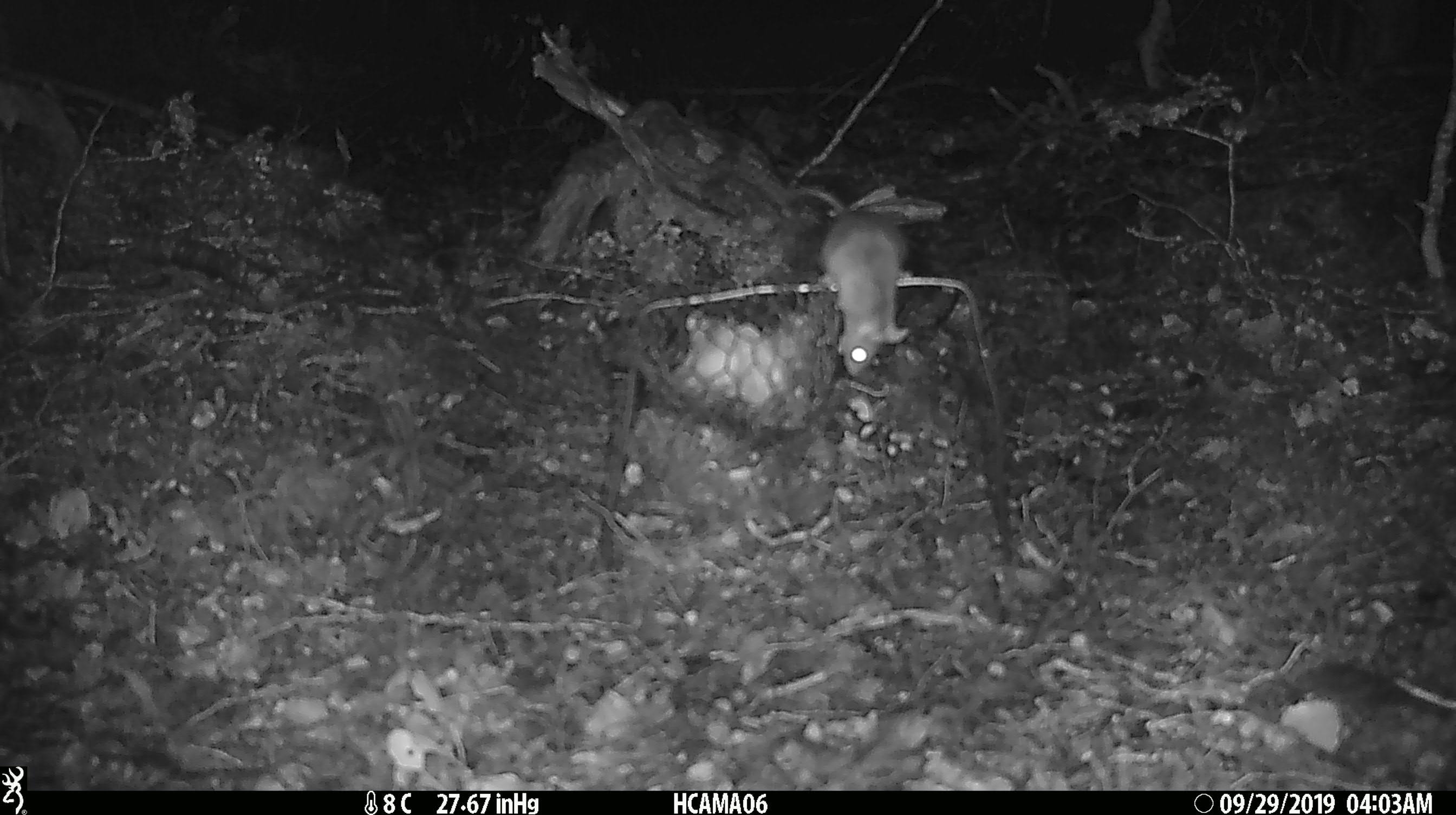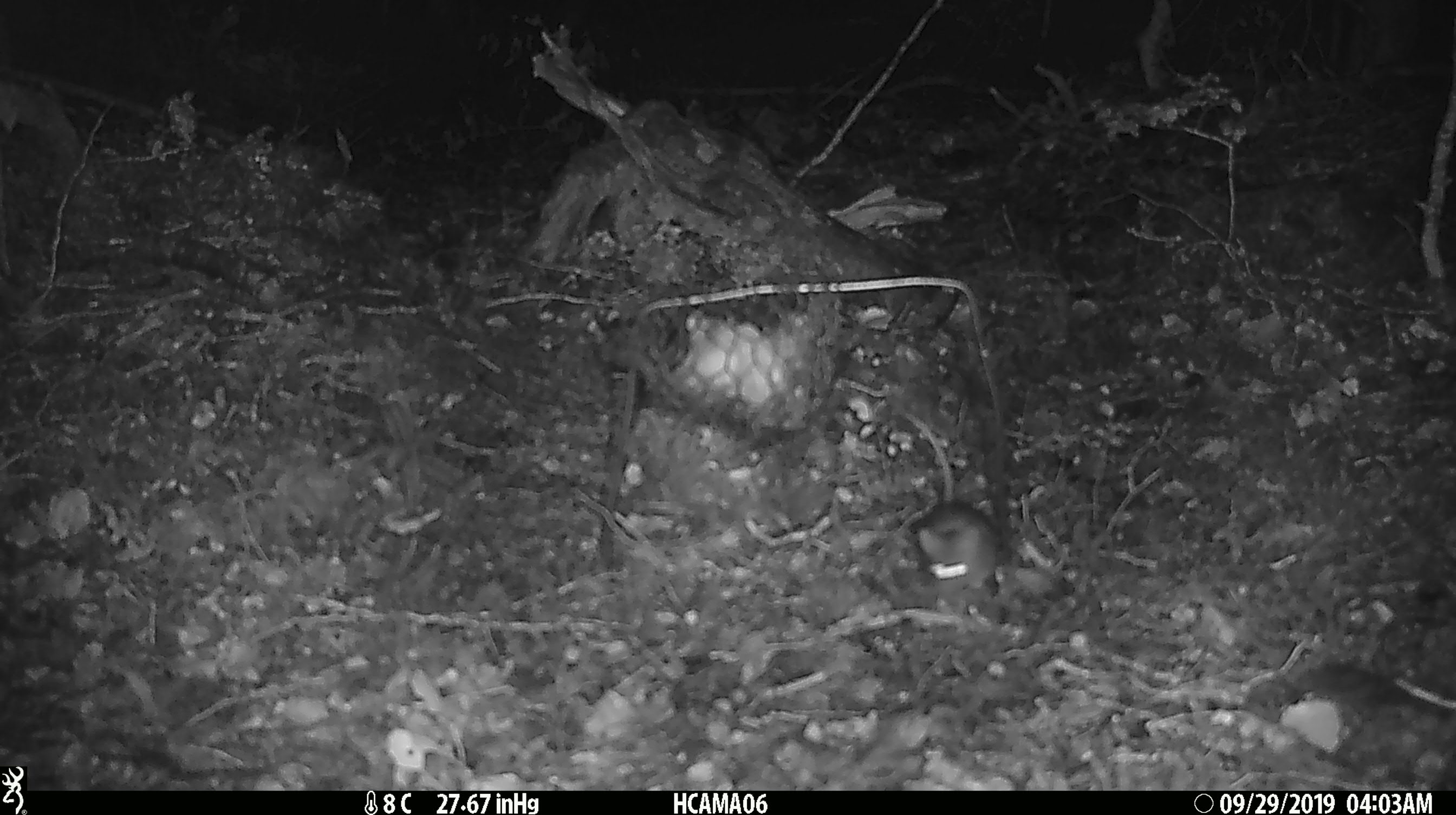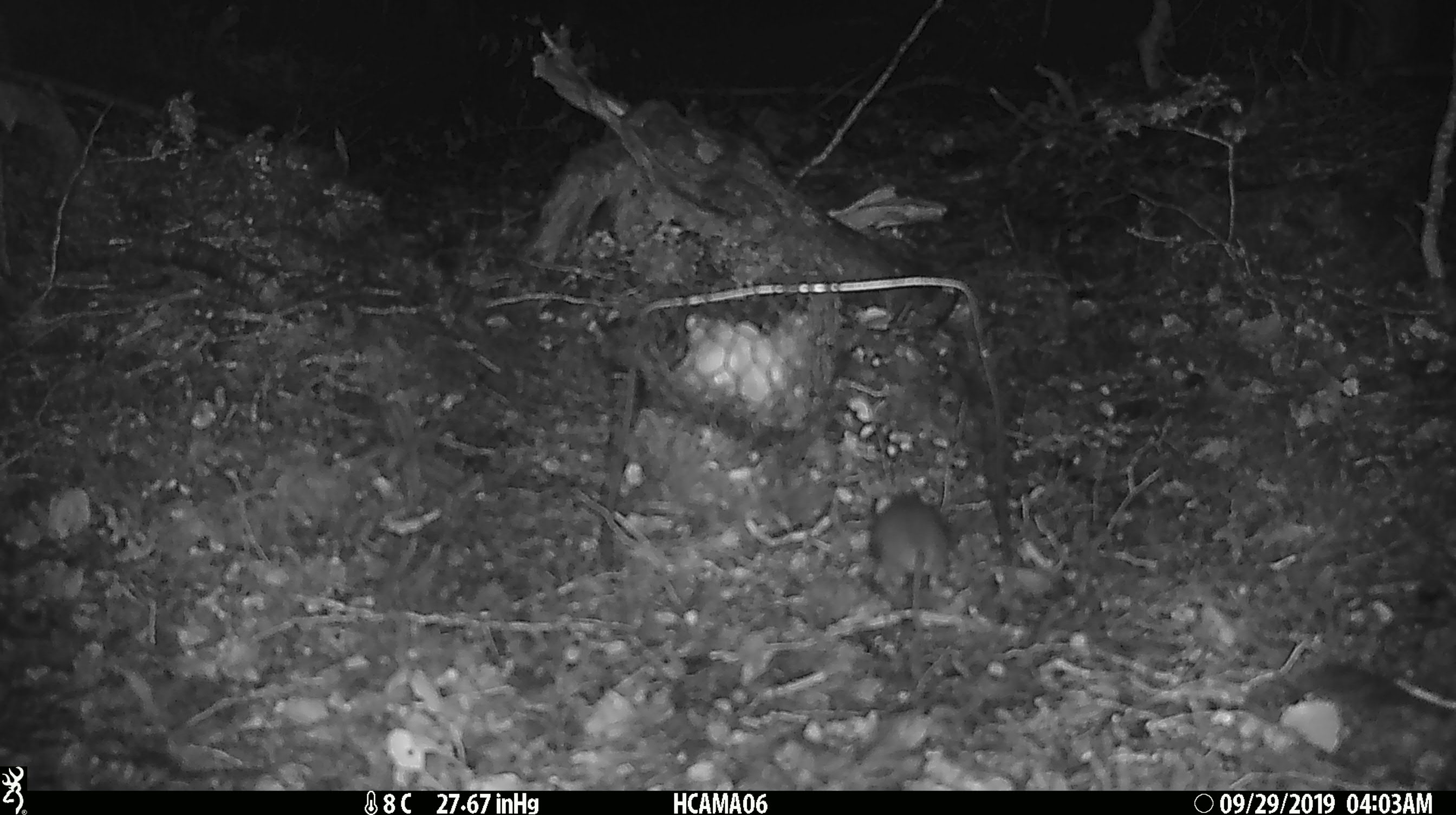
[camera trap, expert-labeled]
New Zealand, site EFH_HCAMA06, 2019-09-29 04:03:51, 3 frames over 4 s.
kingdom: Animalia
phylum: Chordata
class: Mammalia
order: Rodentia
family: Muridae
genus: Mus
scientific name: Mus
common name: mouse